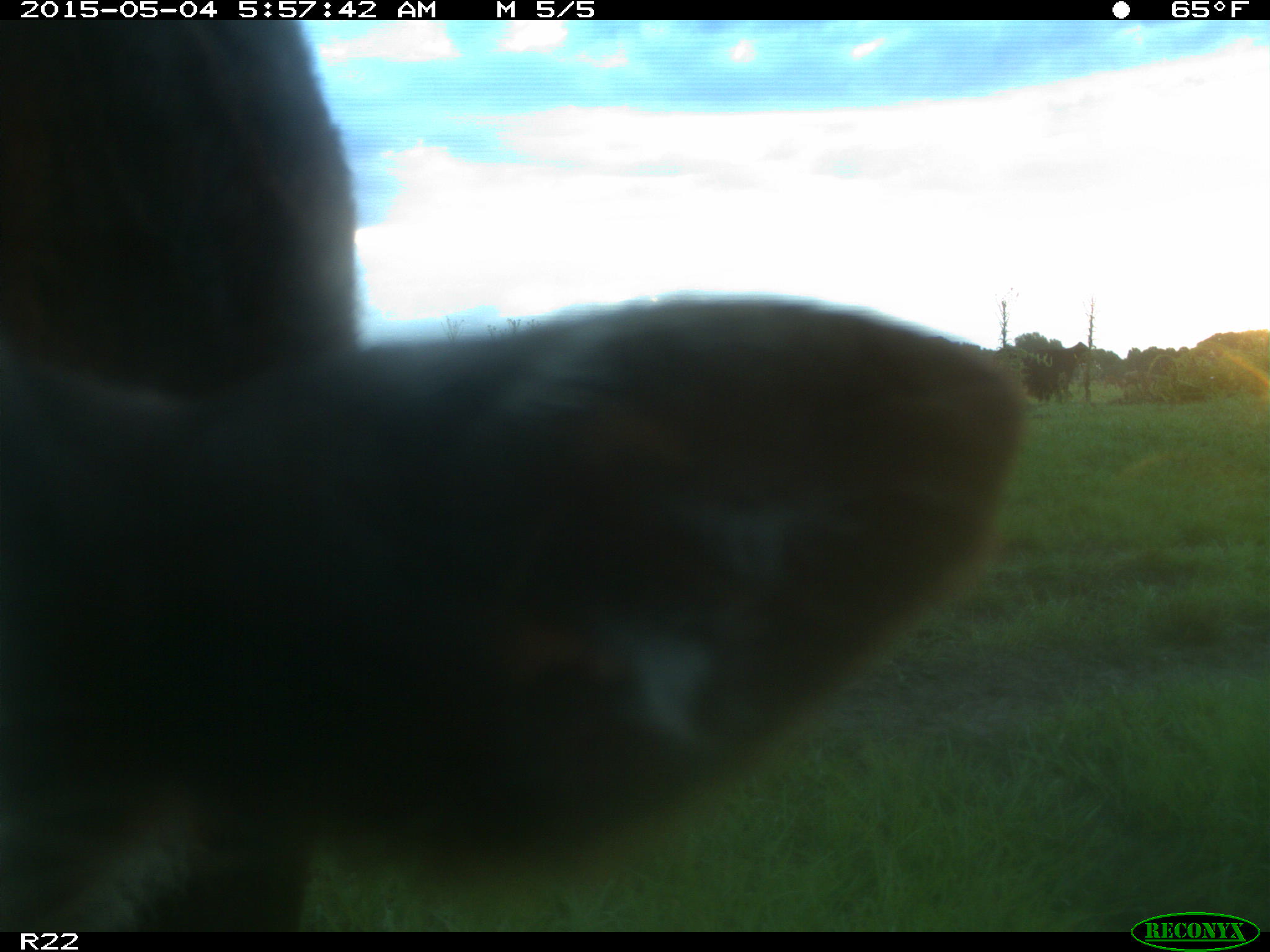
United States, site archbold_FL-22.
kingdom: Animalia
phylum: Chordata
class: Mammalia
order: Artiodactyla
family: Bovidae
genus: Bos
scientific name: Bos taurus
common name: domestic cow